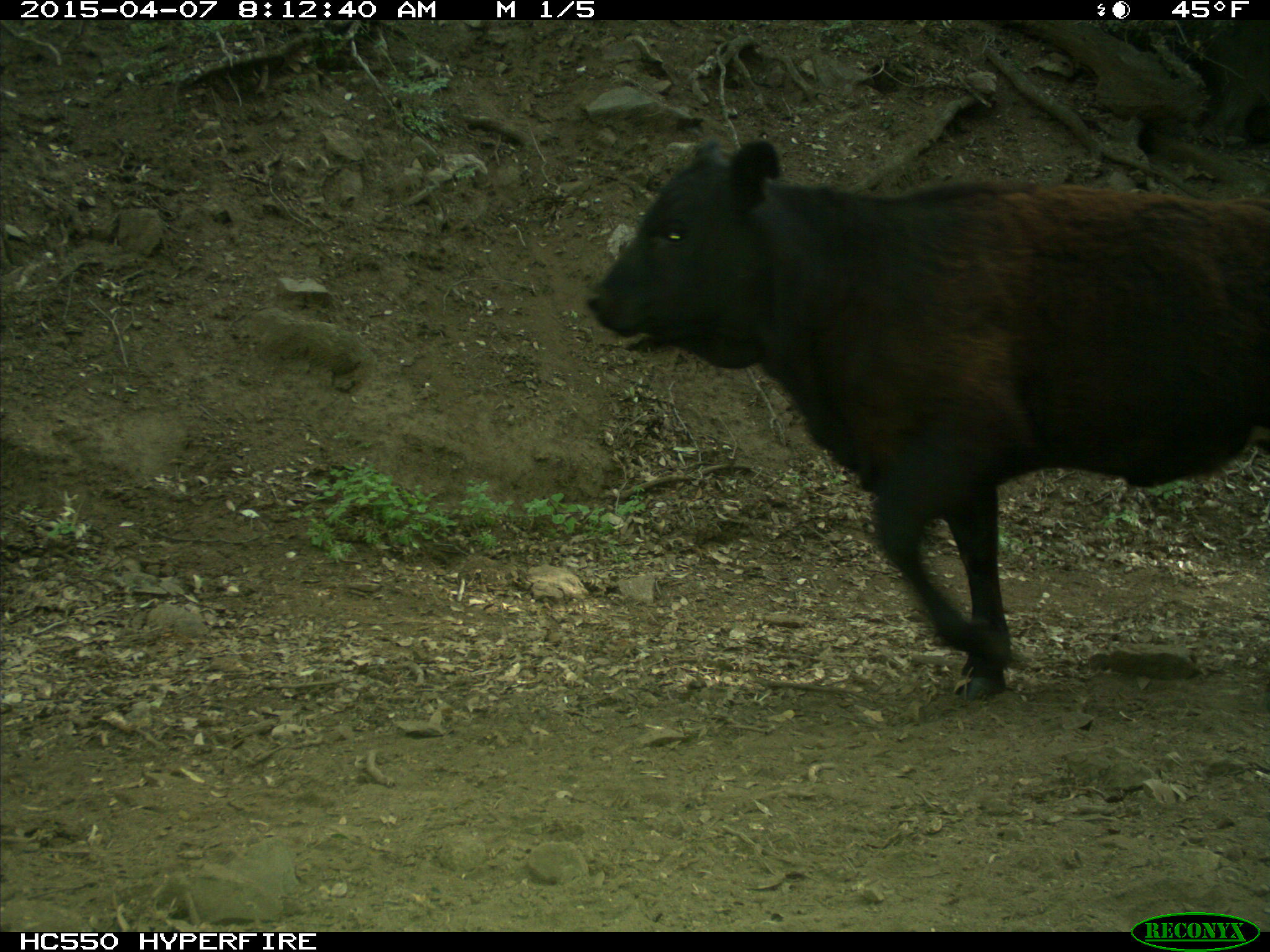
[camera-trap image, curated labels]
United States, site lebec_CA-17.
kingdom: Animalia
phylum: Chordata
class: Mammalia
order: Artiodactyla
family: Bovidae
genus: Bos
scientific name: Bos taurus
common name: domestic cow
Bos taurus (domestic cow).